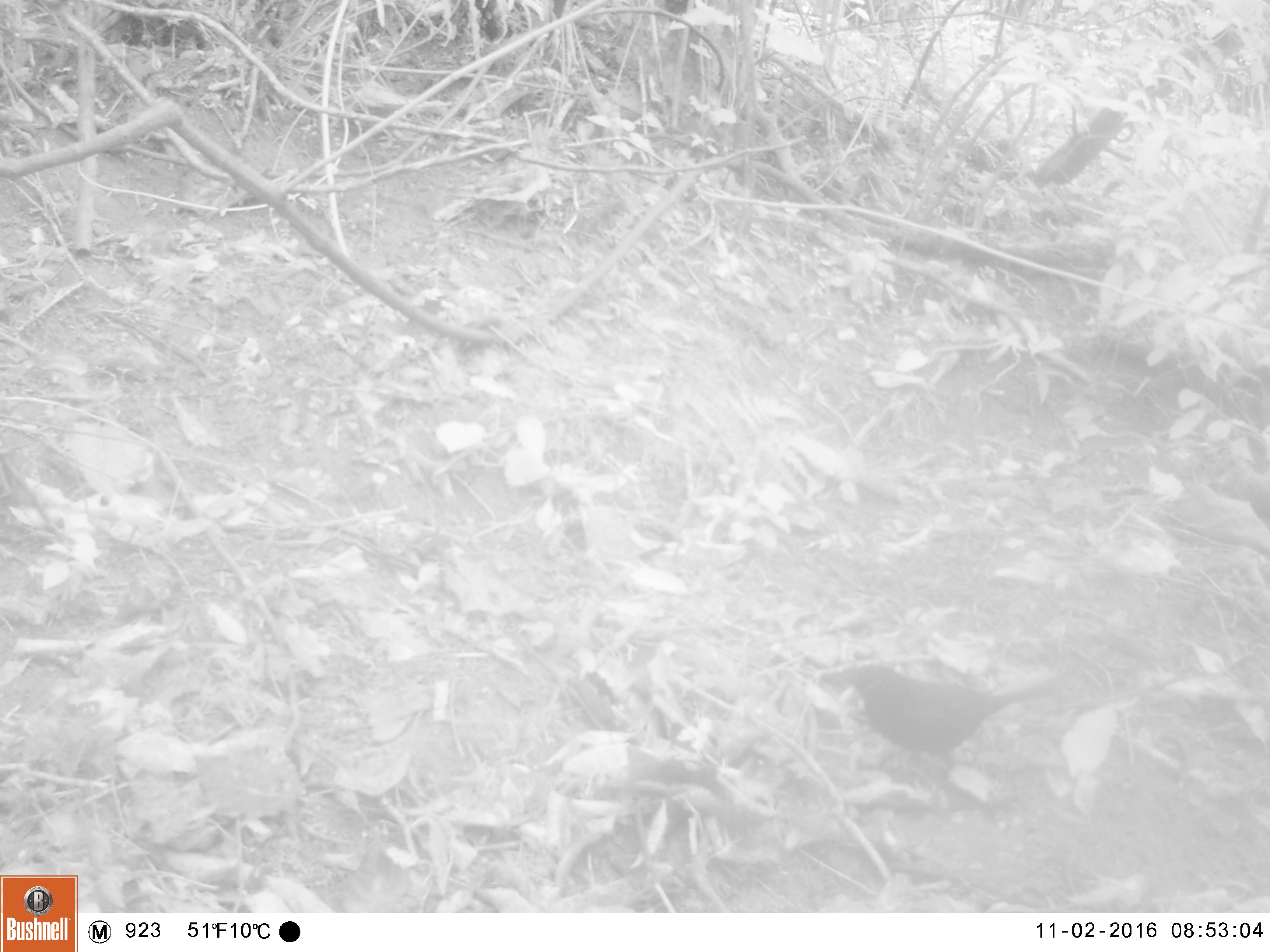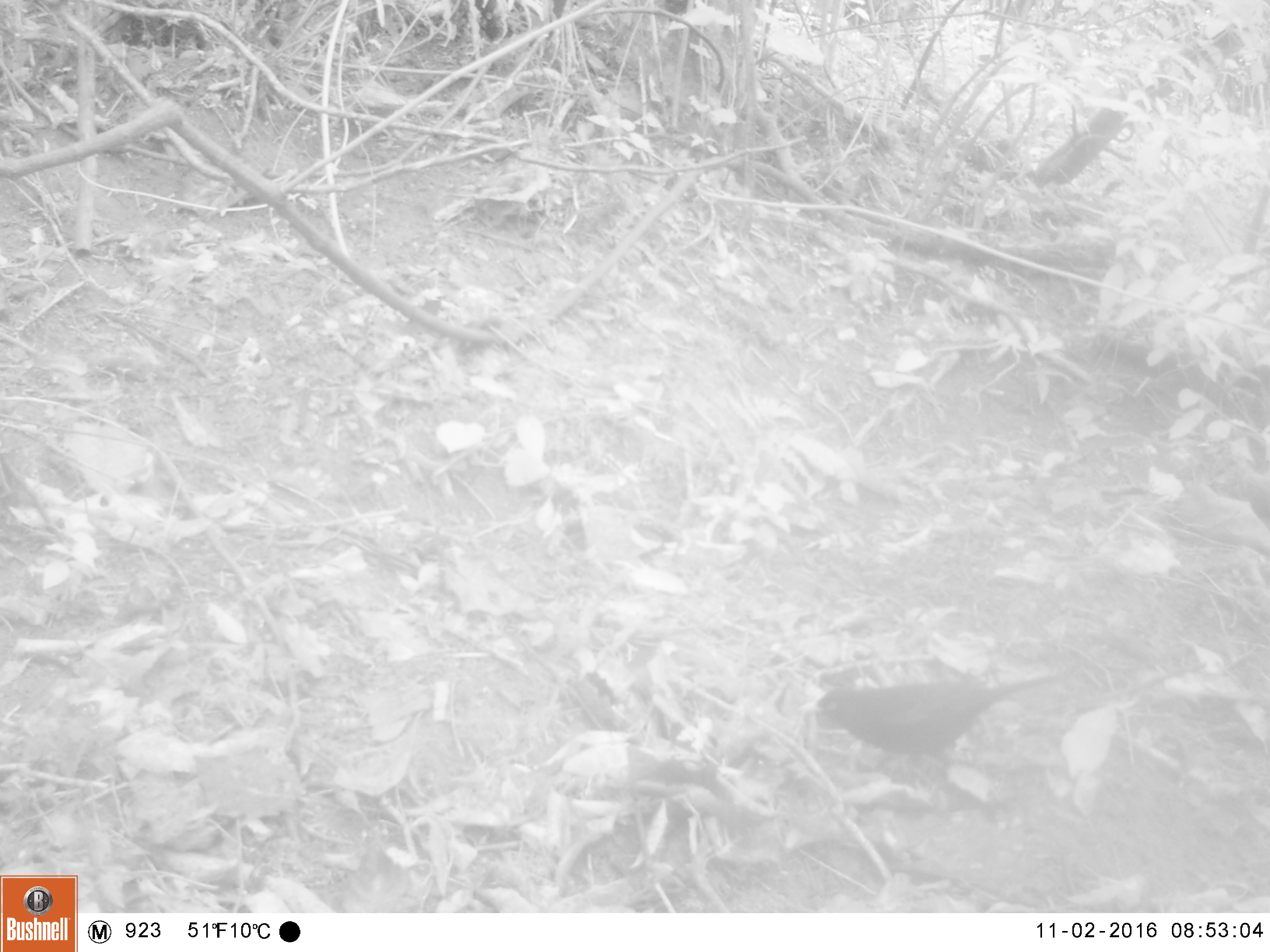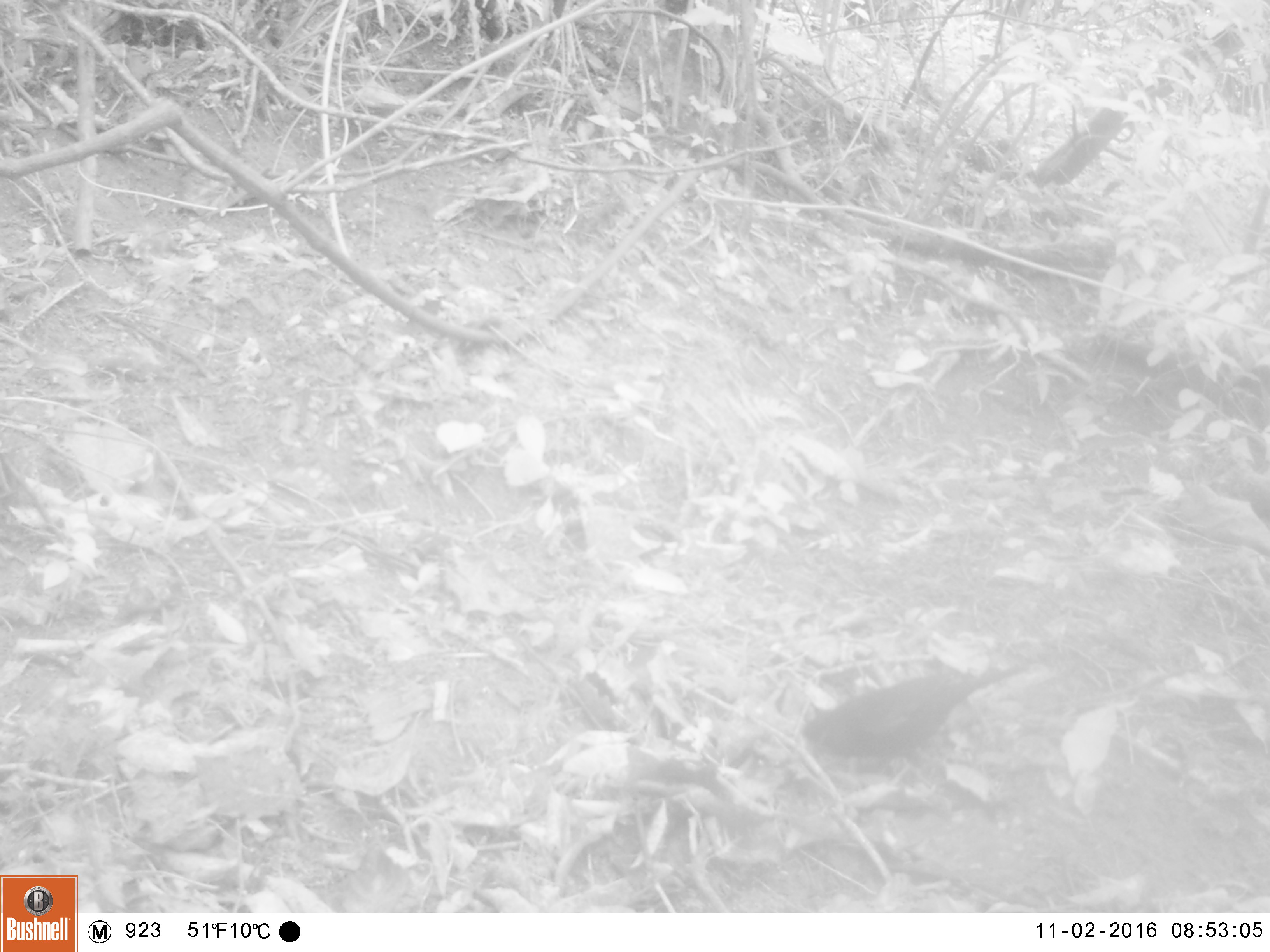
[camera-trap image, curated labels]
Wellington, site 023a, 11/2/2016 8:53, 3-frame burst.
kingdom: Animalia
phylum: Chordata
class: Aves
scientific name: Aves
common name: bird